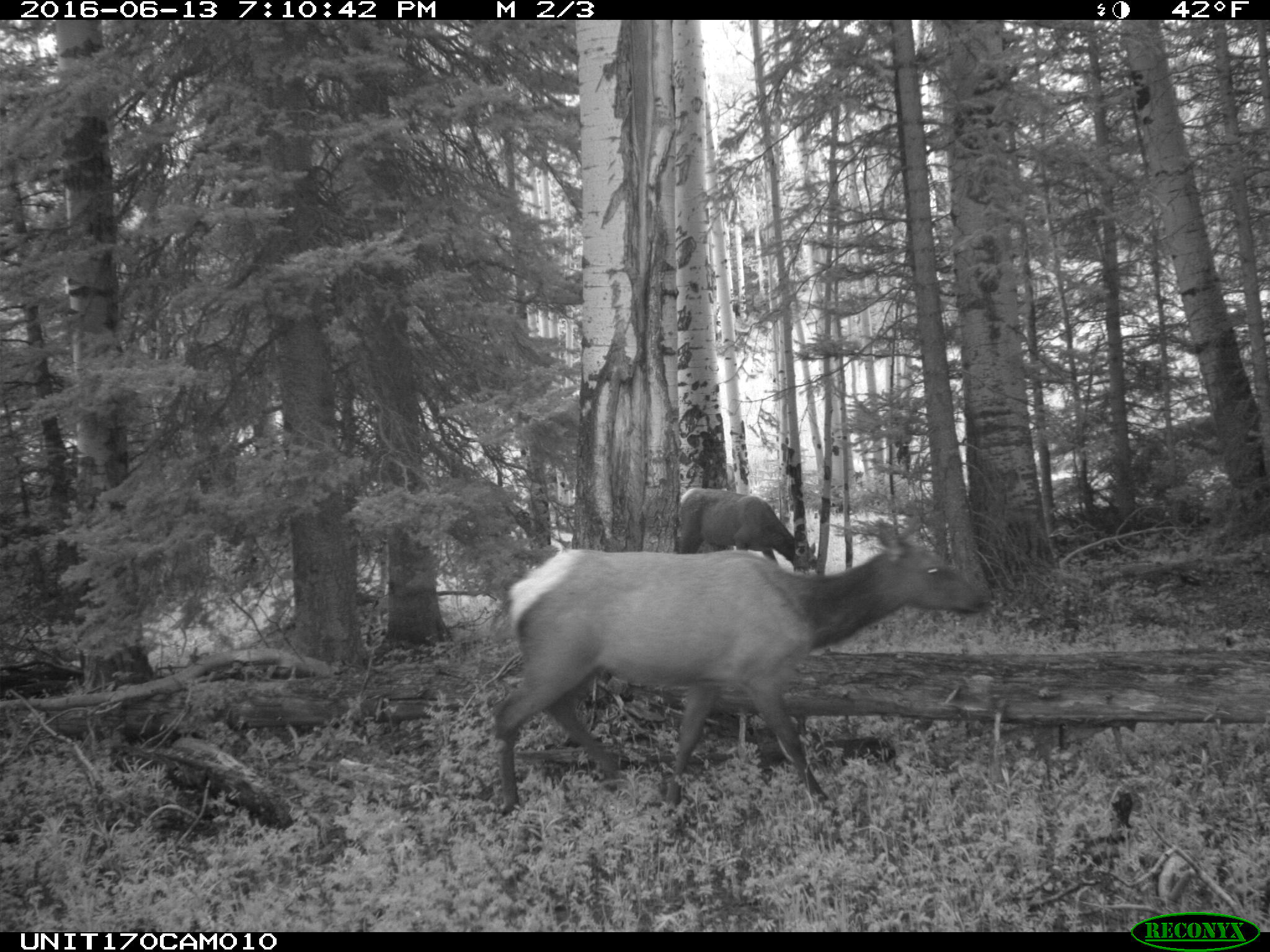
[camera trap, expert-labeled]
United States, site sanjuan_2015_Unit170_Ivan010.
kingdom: Animalia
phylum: Chordata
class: Mammalia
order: Artiodactyla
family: Cervidae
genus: Cervus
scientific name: Cervus elaphus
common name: red deer